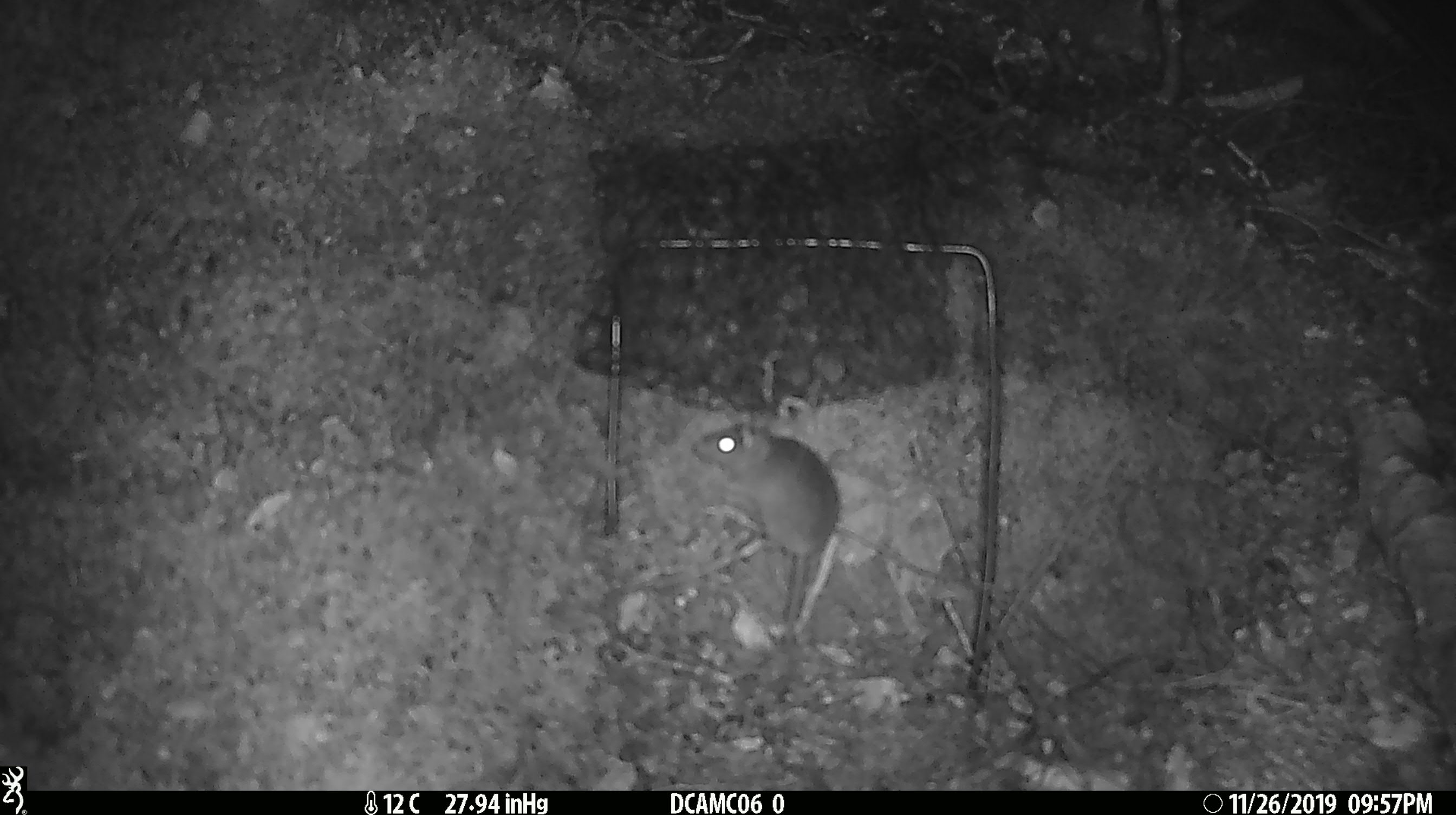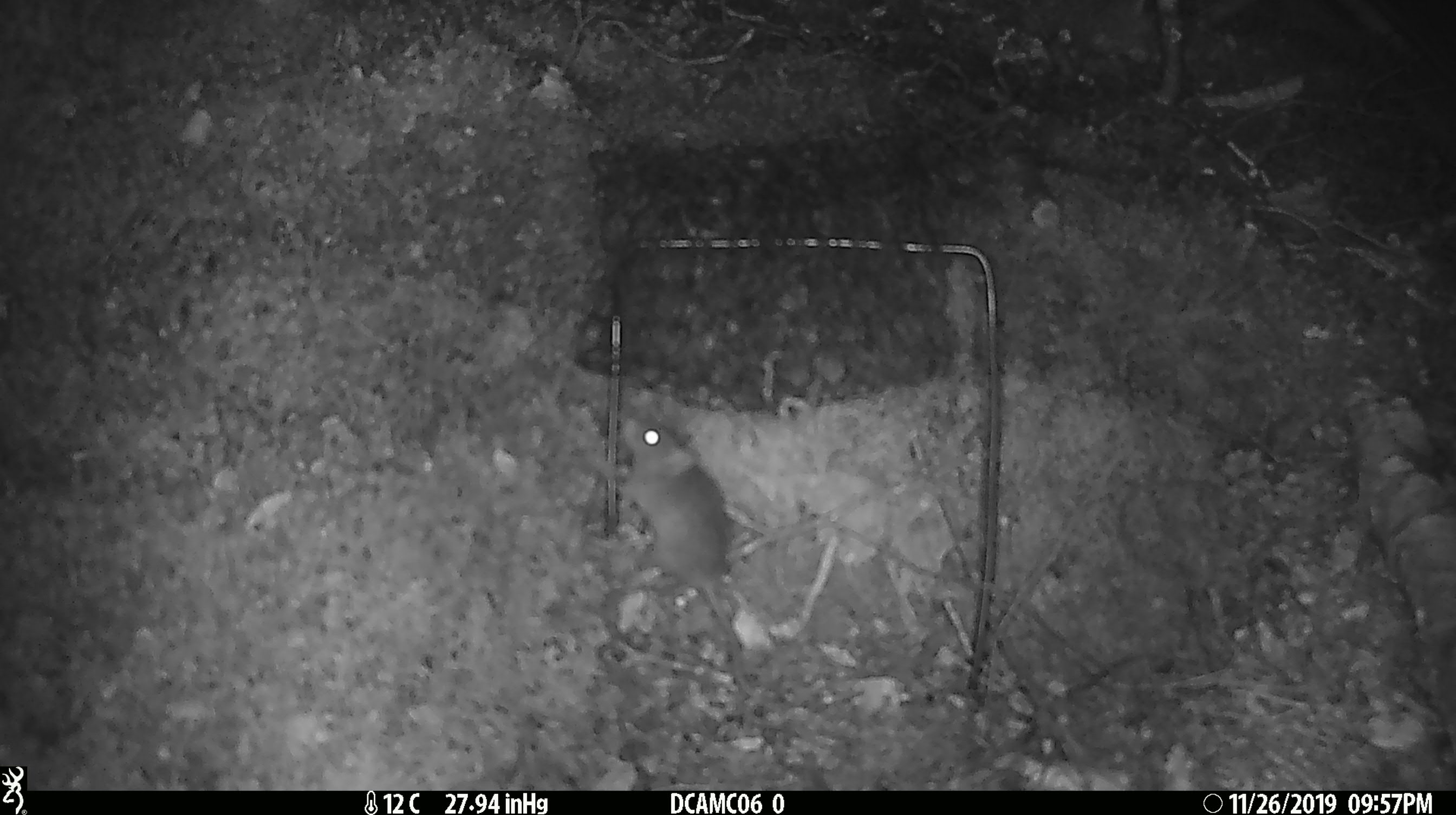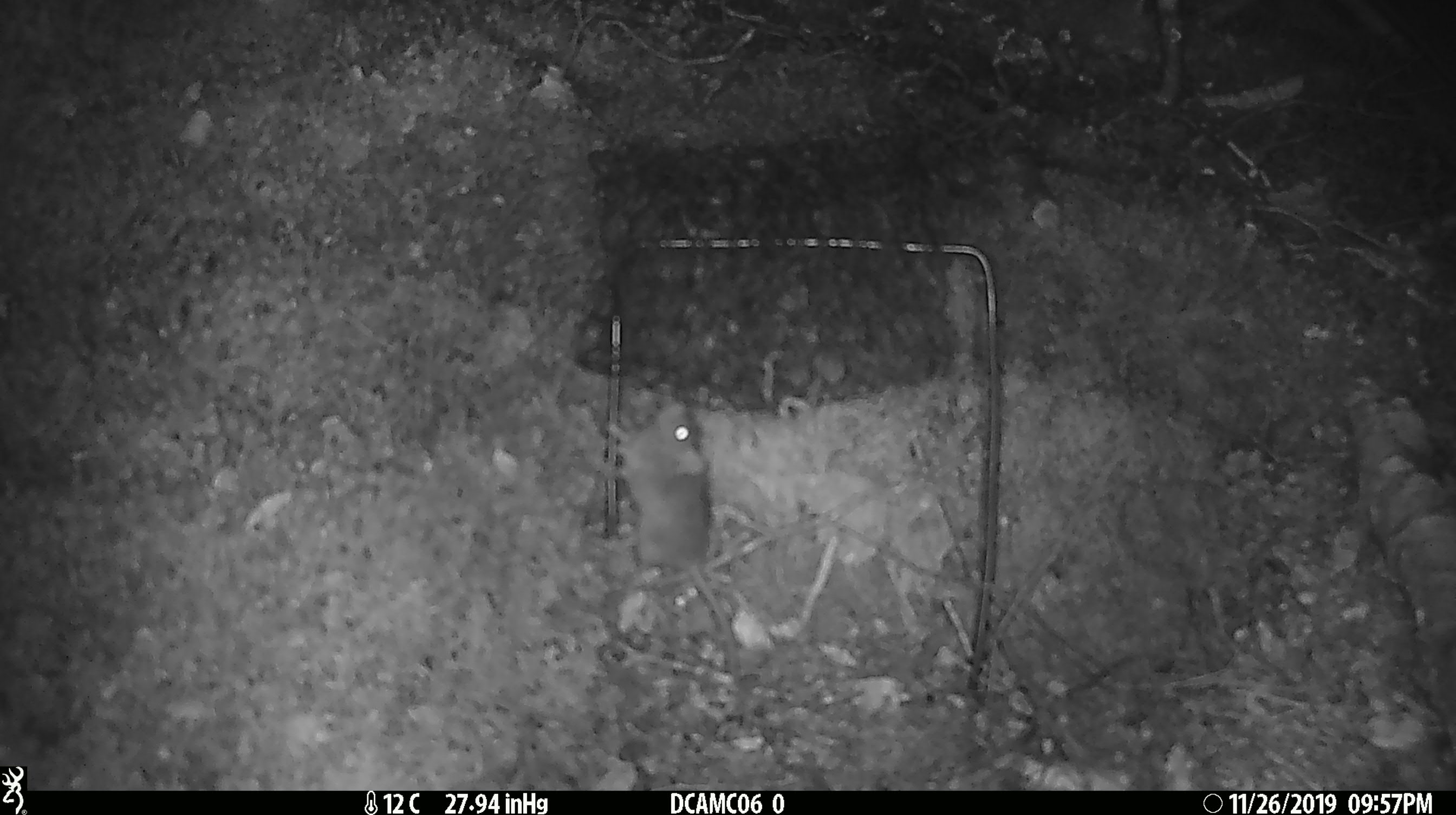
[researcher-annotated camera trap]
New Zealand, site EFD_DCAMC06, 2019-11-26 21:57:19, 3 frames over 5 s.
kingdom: Animalia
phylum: Chordata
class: Mammalia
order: Rodentia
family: Muridae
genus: Mus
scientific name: Mus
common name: mouse